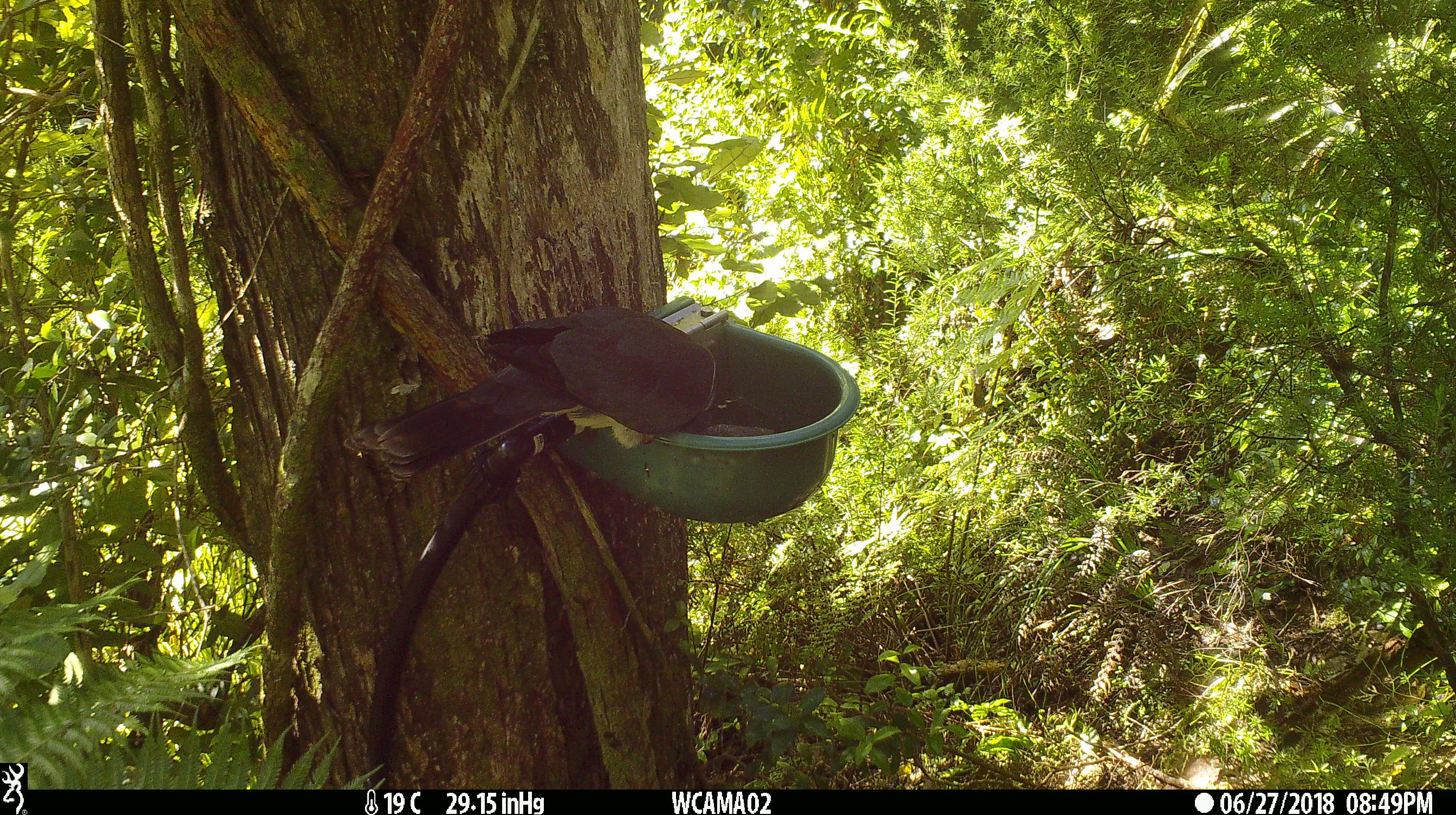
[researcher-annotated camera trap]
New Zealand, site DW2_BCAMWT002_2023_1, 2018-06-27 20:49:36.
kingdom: Animalia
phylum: Chordata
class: Aves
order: Columbiformes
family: Columbidae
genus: Hemiphaga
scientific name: Hemiphaga novaeseelandiae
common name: new zealand pigeon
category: kereru